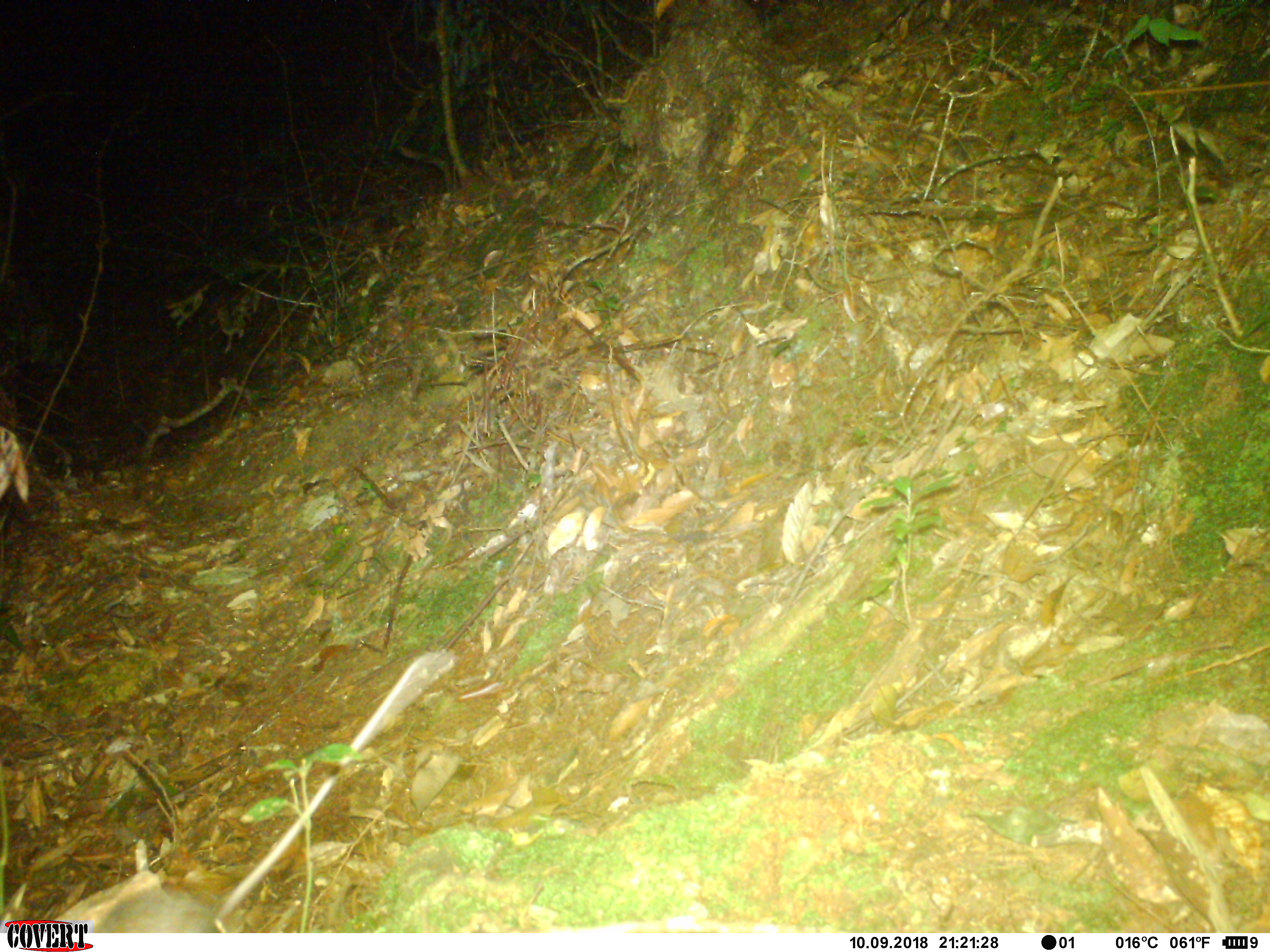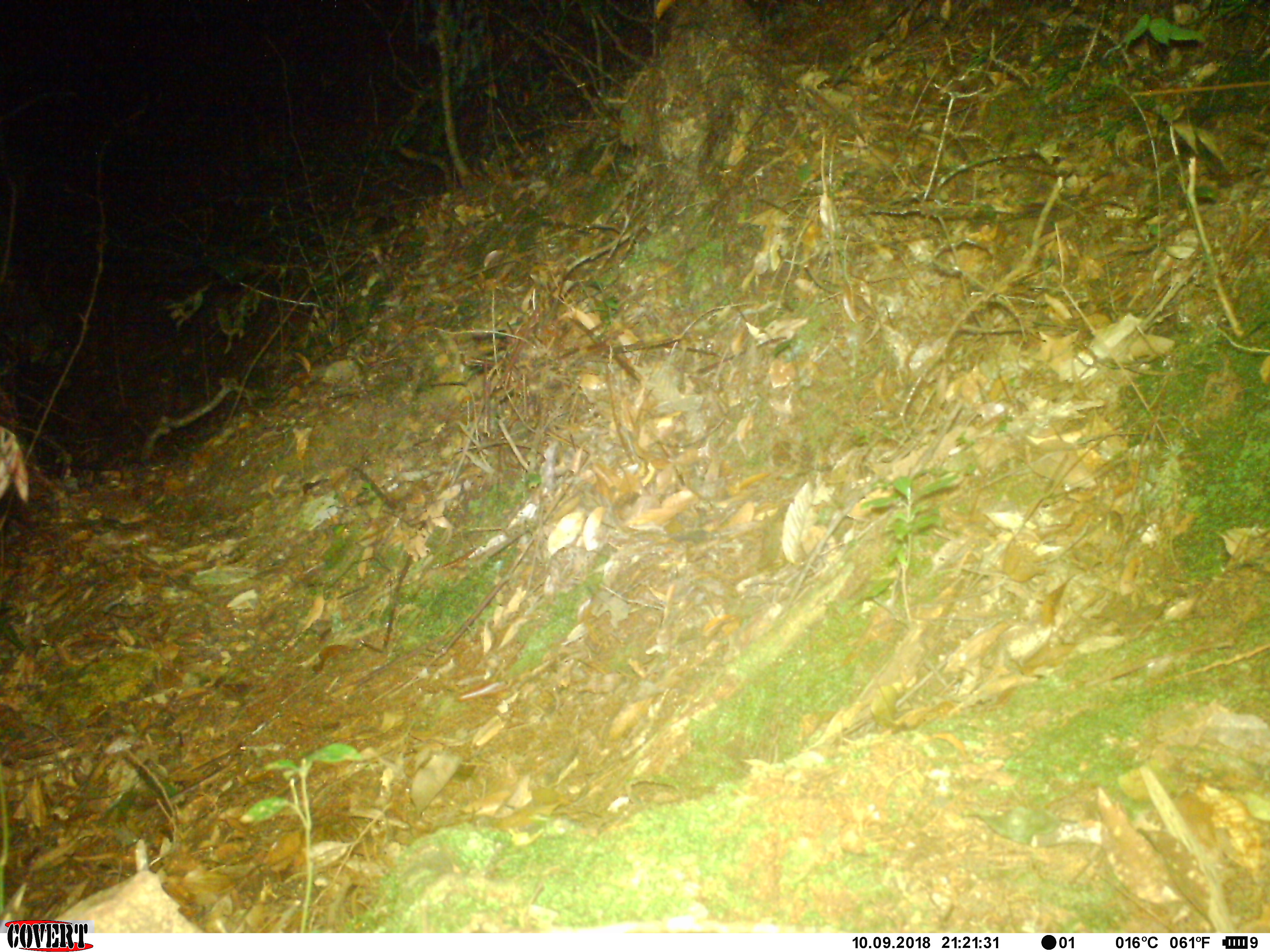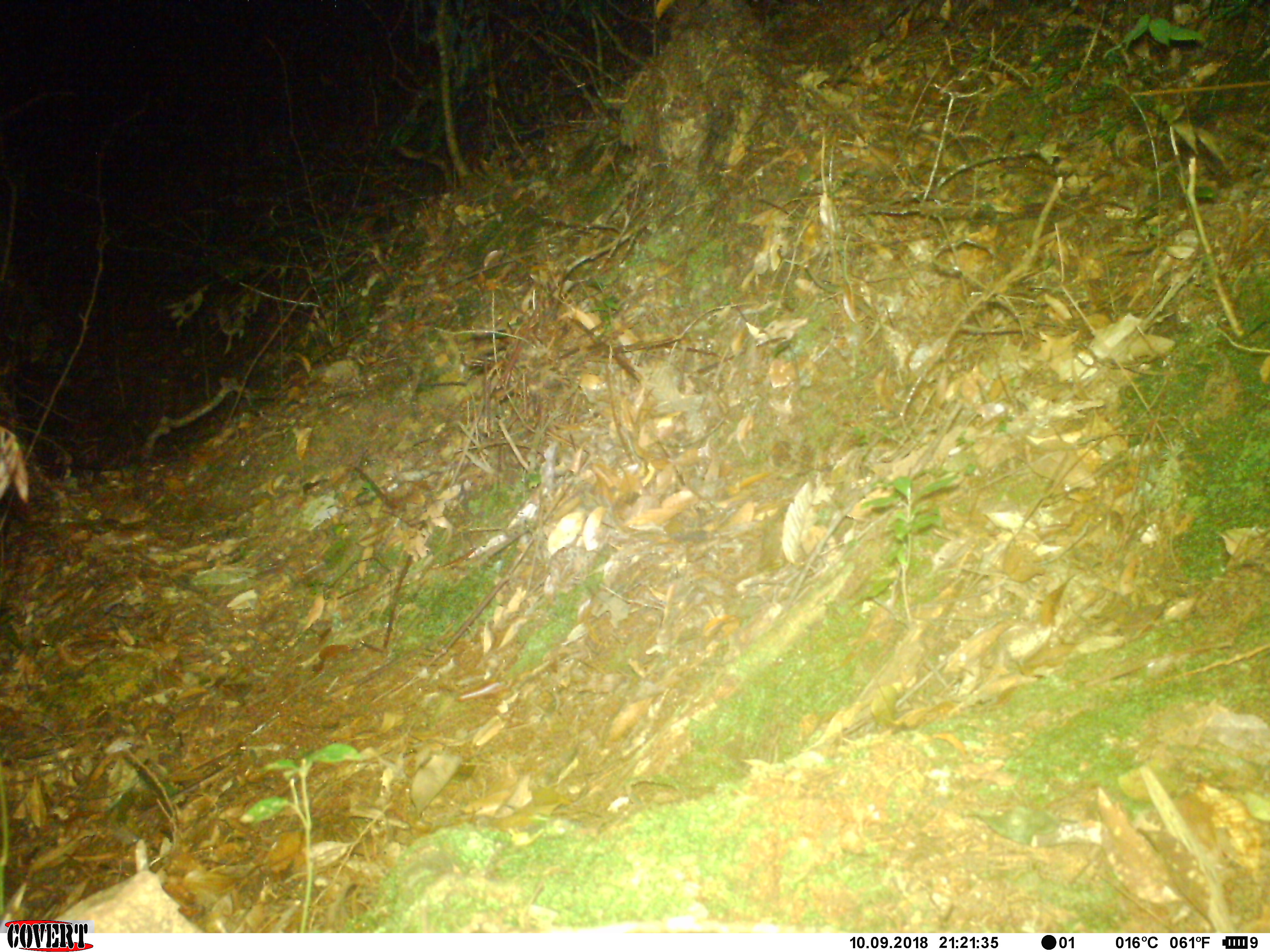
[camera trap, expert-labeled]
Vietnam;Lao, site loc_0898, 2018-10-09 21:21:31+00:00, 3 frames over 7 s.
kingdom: Animalia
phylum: Chordata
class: Mammalia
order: Rodentia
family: Muridae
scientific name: Muridae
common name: old-world mice and rats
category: unidentified murid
Unidentified murid (old-world mice and rats) (Muridae). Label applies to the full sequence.